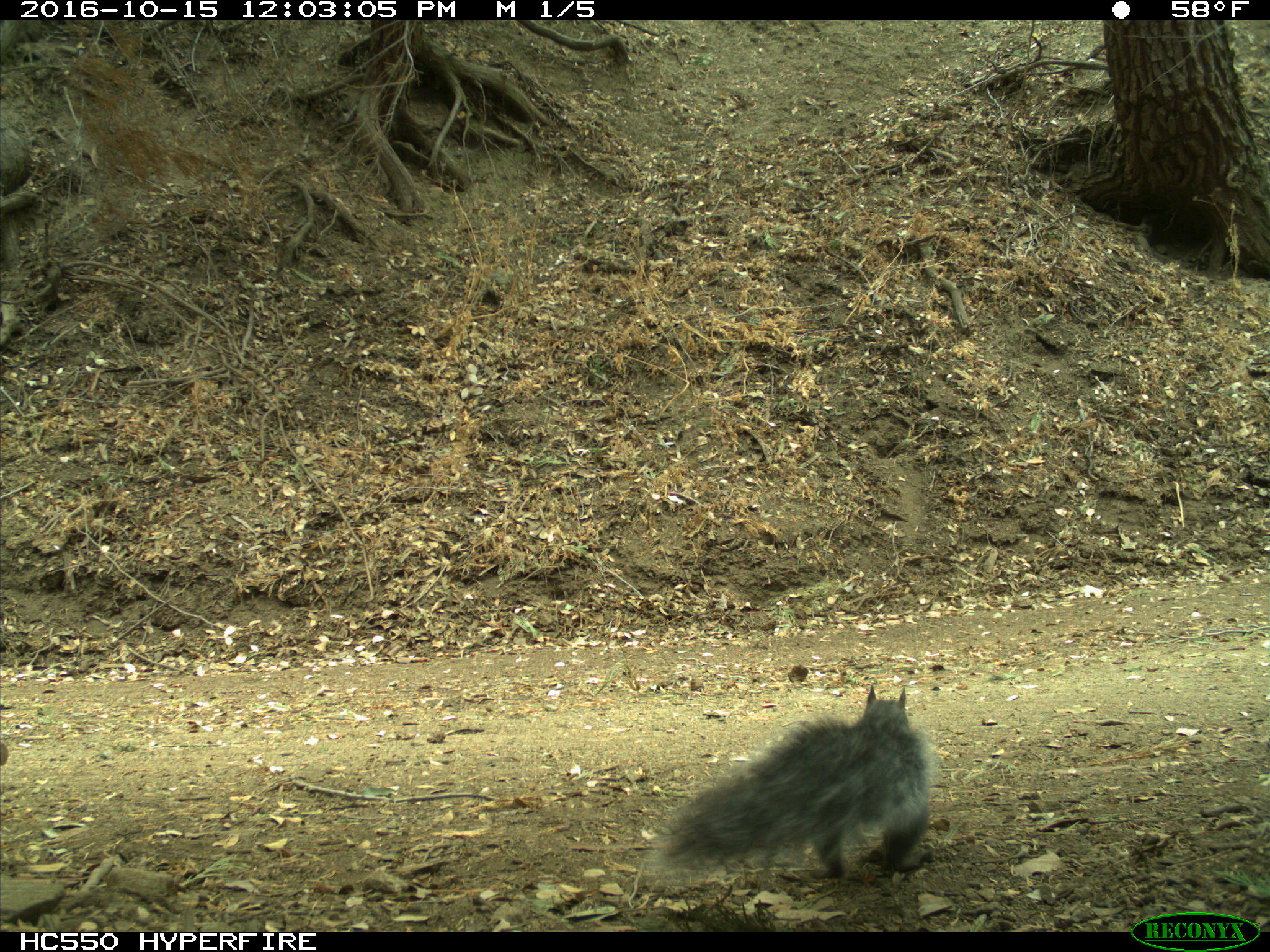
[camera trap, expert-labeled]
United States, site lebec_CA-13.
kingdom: Animalia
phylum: Chordata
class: Mammalia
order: Rodentia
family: Sciuridae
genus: Sciurus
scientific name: Sciurus carolinensis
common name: eastern gray squirrel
Sciurus carolinensis (eastern gray squirrel).